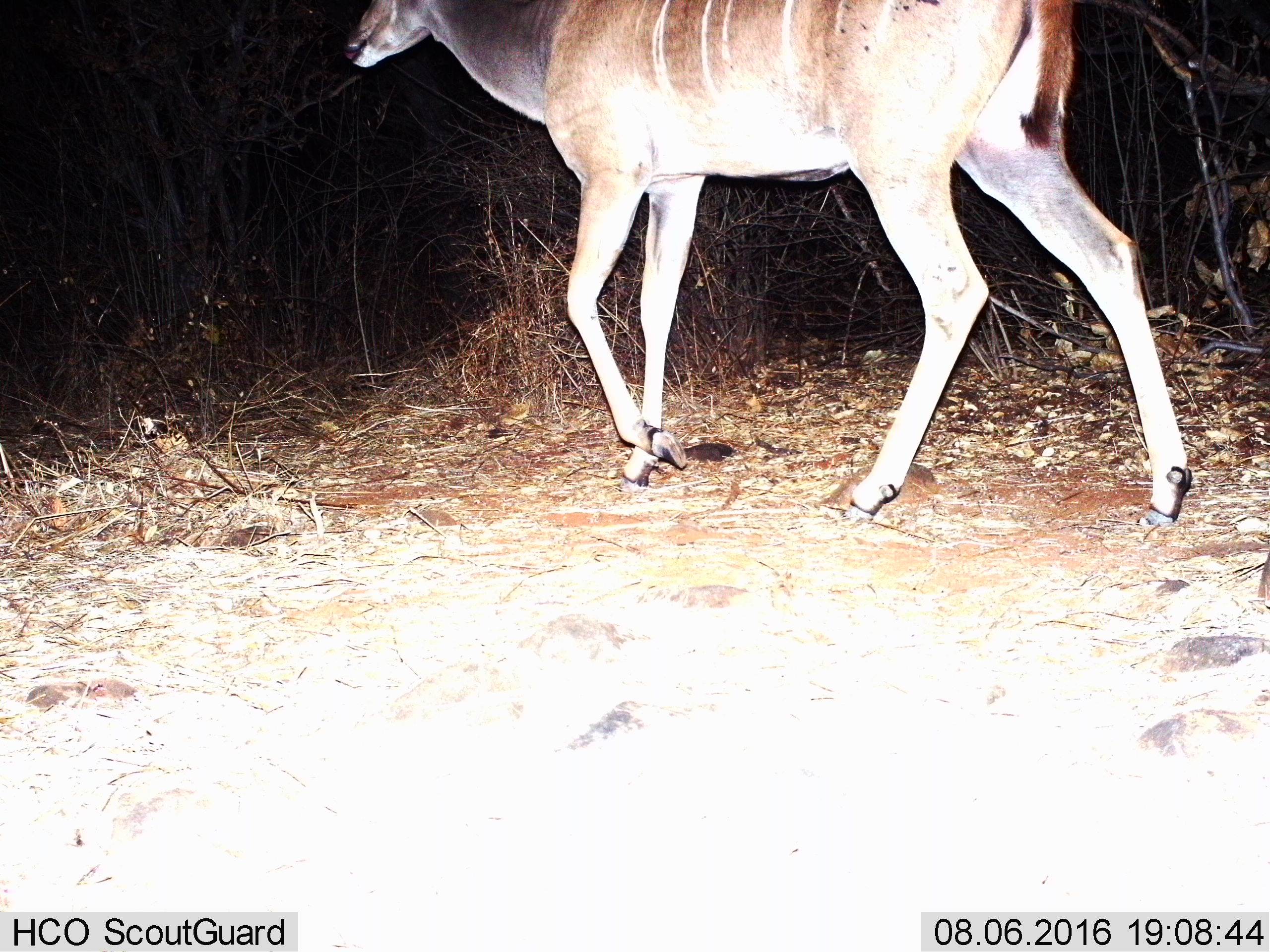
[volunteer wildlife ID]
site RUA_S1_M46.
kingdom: Animalia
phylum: Chordata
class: Mammalia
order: Artiodactyla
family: Bovidae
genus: Tragelaphus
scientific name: Tragelaphus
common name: kudu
Kudu (Tragelaphus), count 1. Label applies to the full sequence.